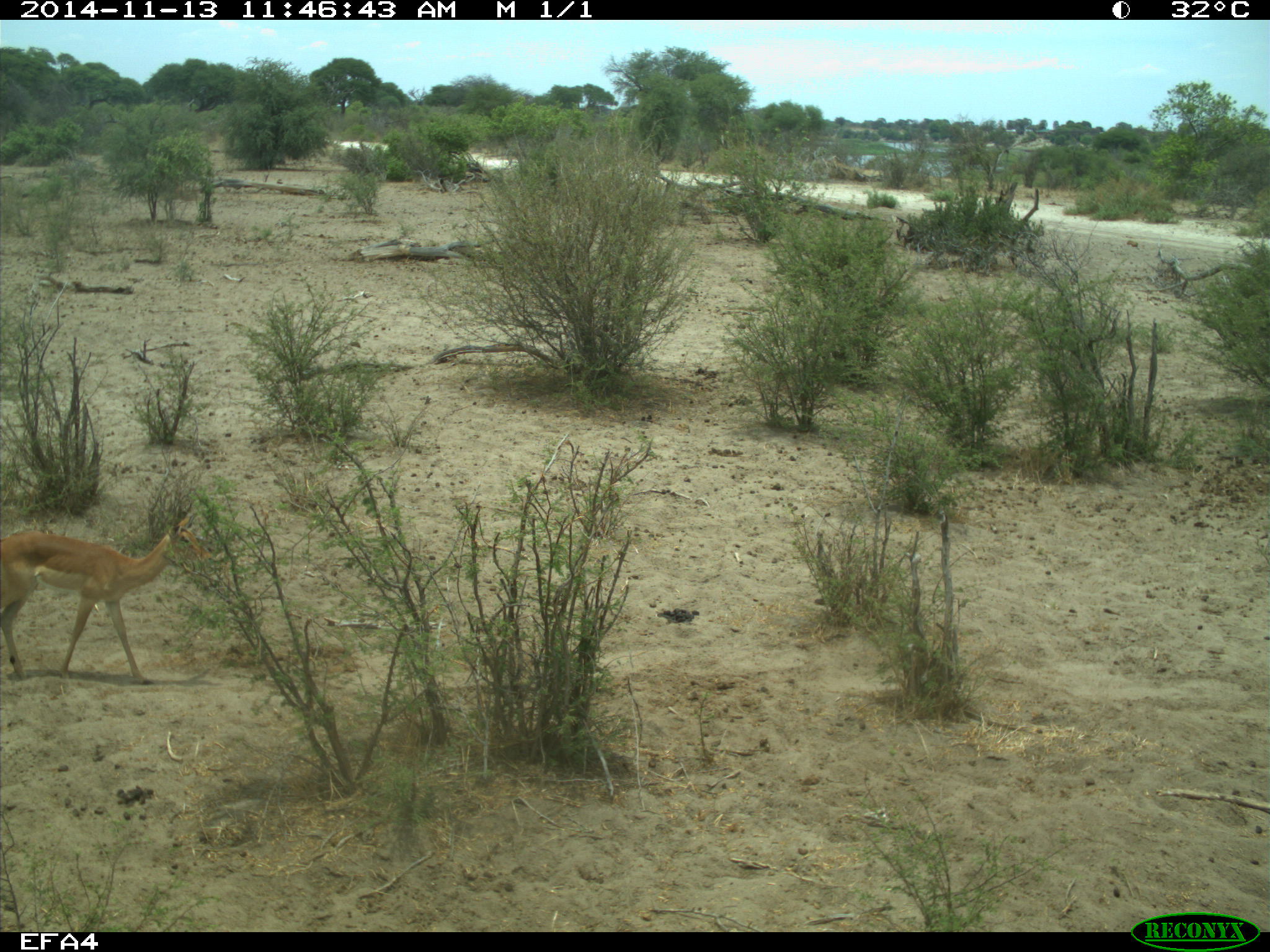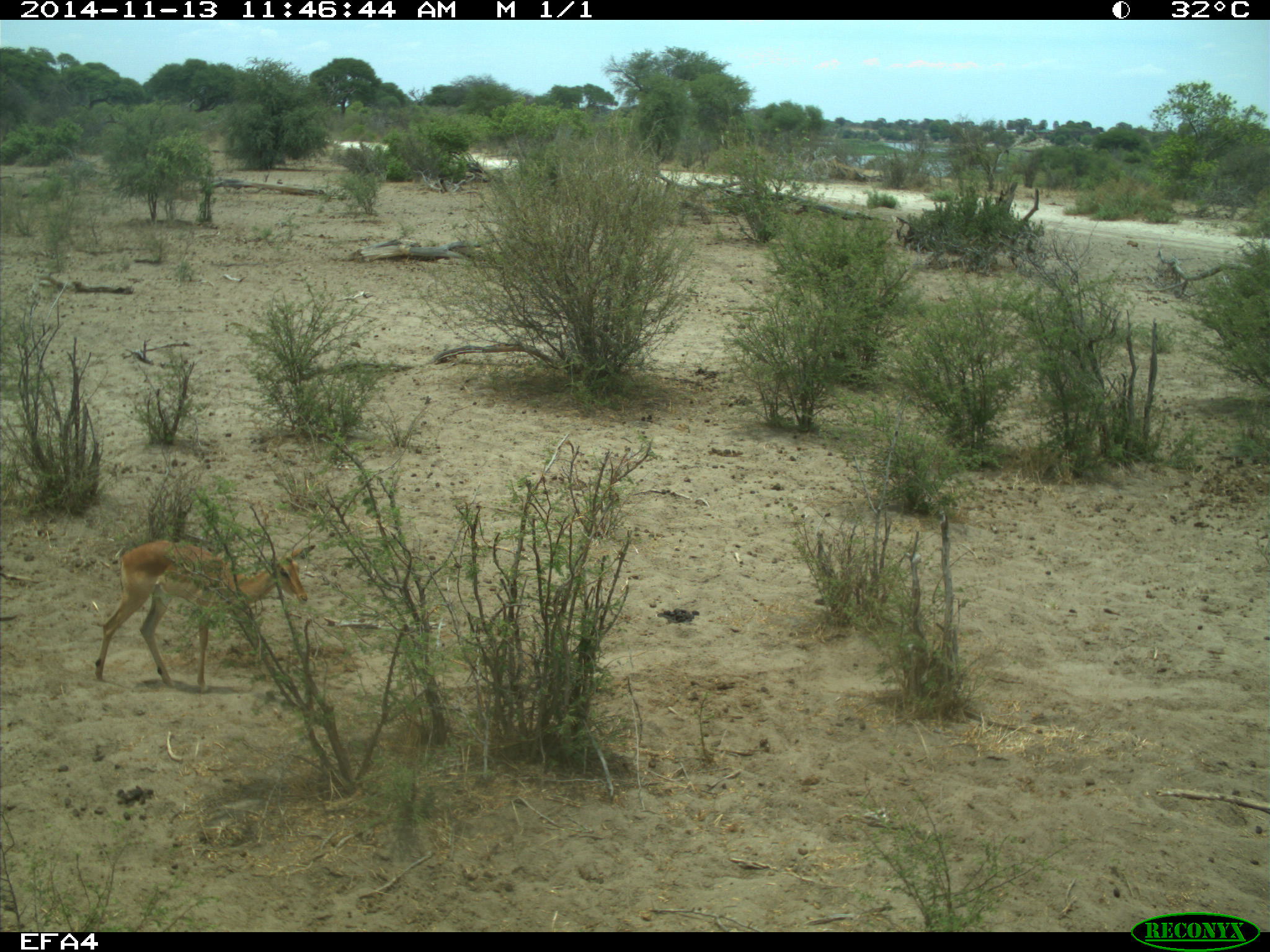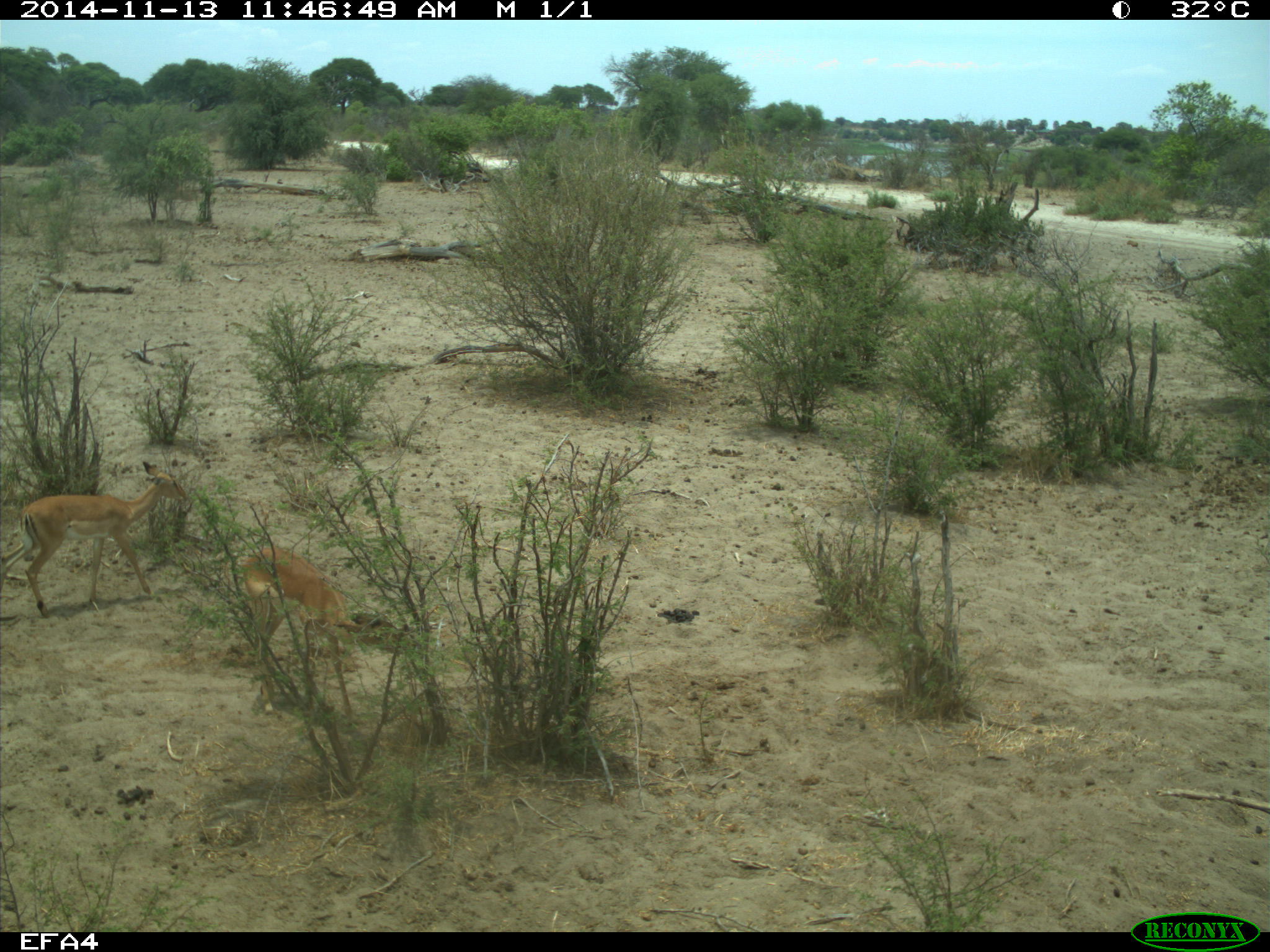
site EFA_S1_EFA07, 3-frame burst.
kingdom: Animalia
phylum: Chordata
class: Mammalia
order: Artiodactyla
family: Bovidae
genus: Aepyceros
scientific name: Aepyceros melampus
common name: impala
Impala (Aepyceros melampus), count 2. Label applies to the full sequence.